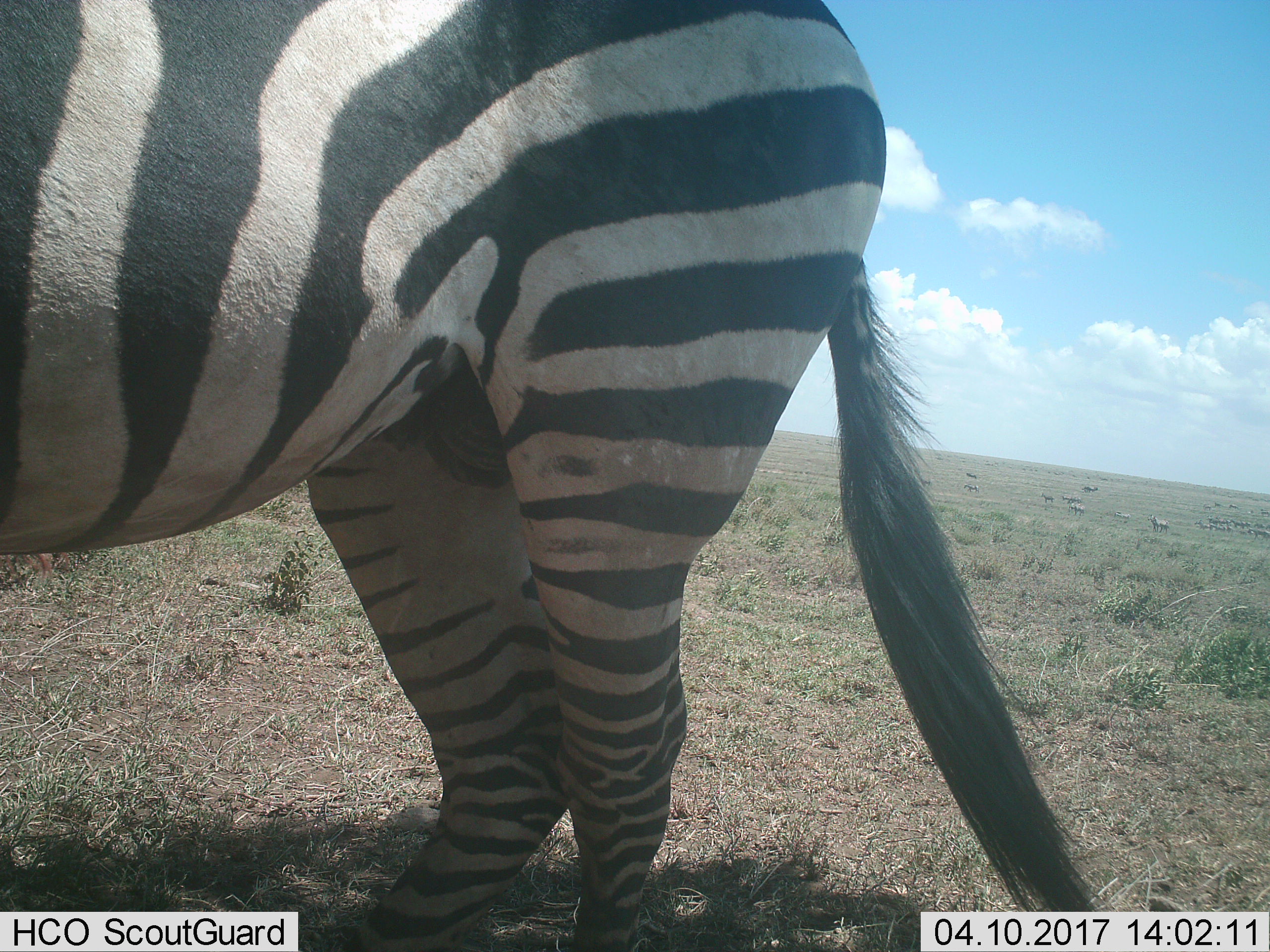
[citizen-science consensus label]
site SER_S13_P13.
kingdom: Animalia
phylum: Chordata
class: Mammalia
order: Perissodactyla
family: Equidae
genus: Equus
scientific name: Equus quagga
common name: plains zebra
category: zebraplains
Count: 1.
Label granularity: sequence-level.